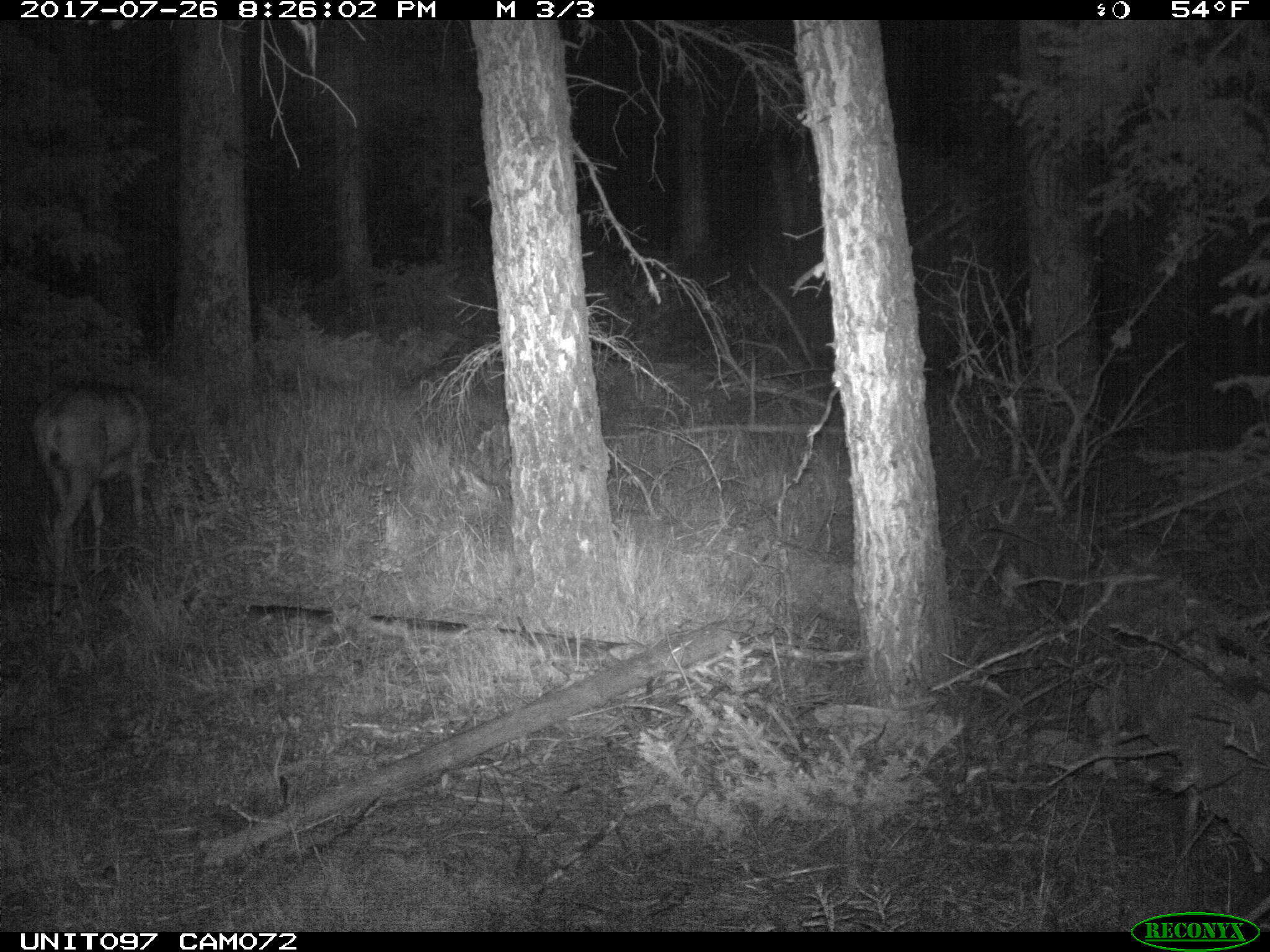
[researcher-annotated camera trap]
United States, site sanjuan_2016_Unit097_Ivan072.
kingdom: Animalia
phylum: Chordata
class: Mammalia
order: Artiodactyla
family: Cervidae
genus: Odocoileus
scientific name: Odocoileus hemionus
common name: mule deer